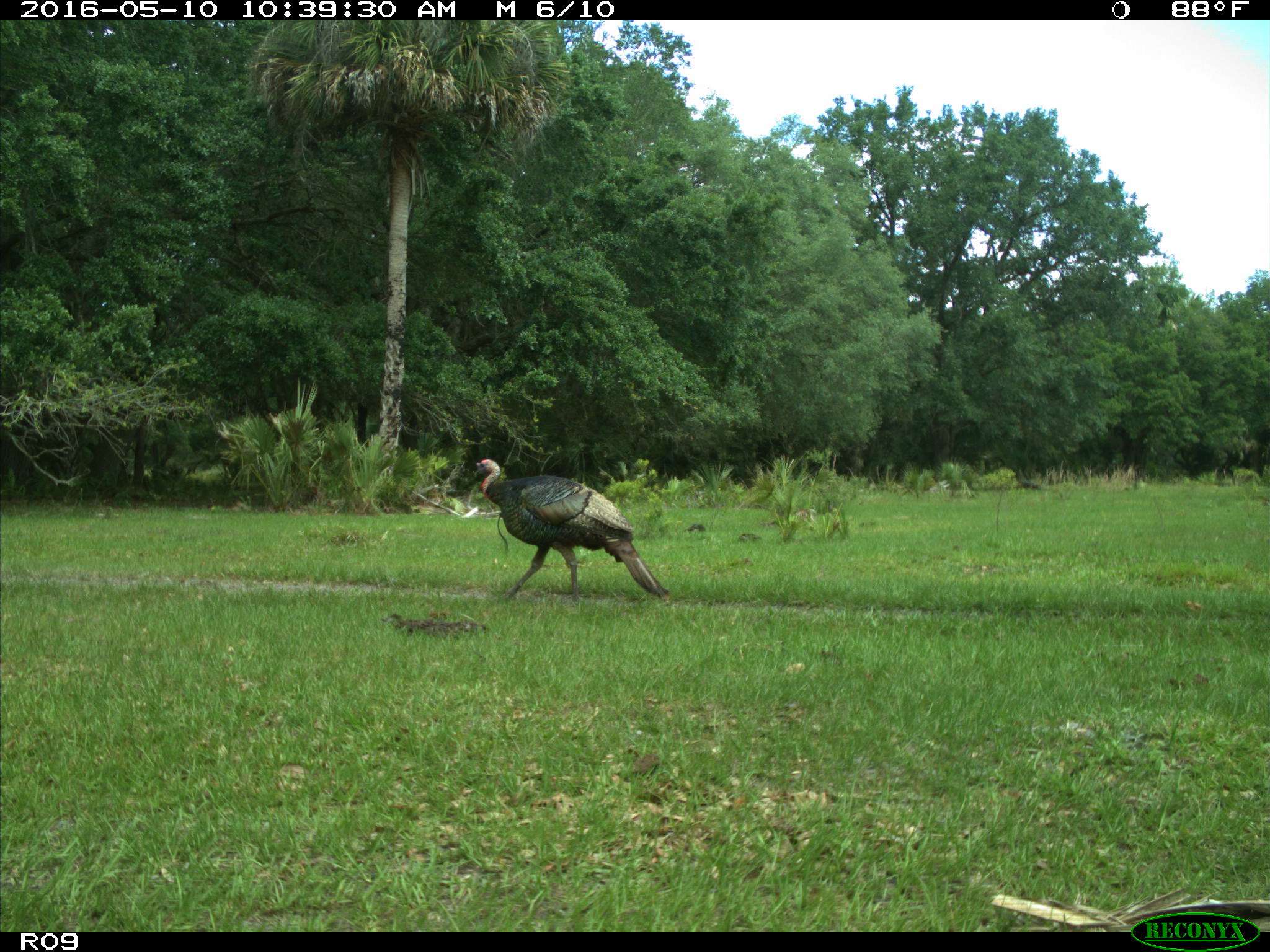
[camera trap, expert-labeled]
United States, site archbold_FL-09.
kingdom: Animalia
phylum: Chordata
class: Aves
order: Galliformes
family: Phasianidae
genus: Meleagris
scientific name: Meleagris gallopavo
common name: wild turkey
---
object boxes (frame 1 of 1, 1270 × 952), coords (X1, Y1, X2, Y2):
animal: (461, 458, 672, 607)